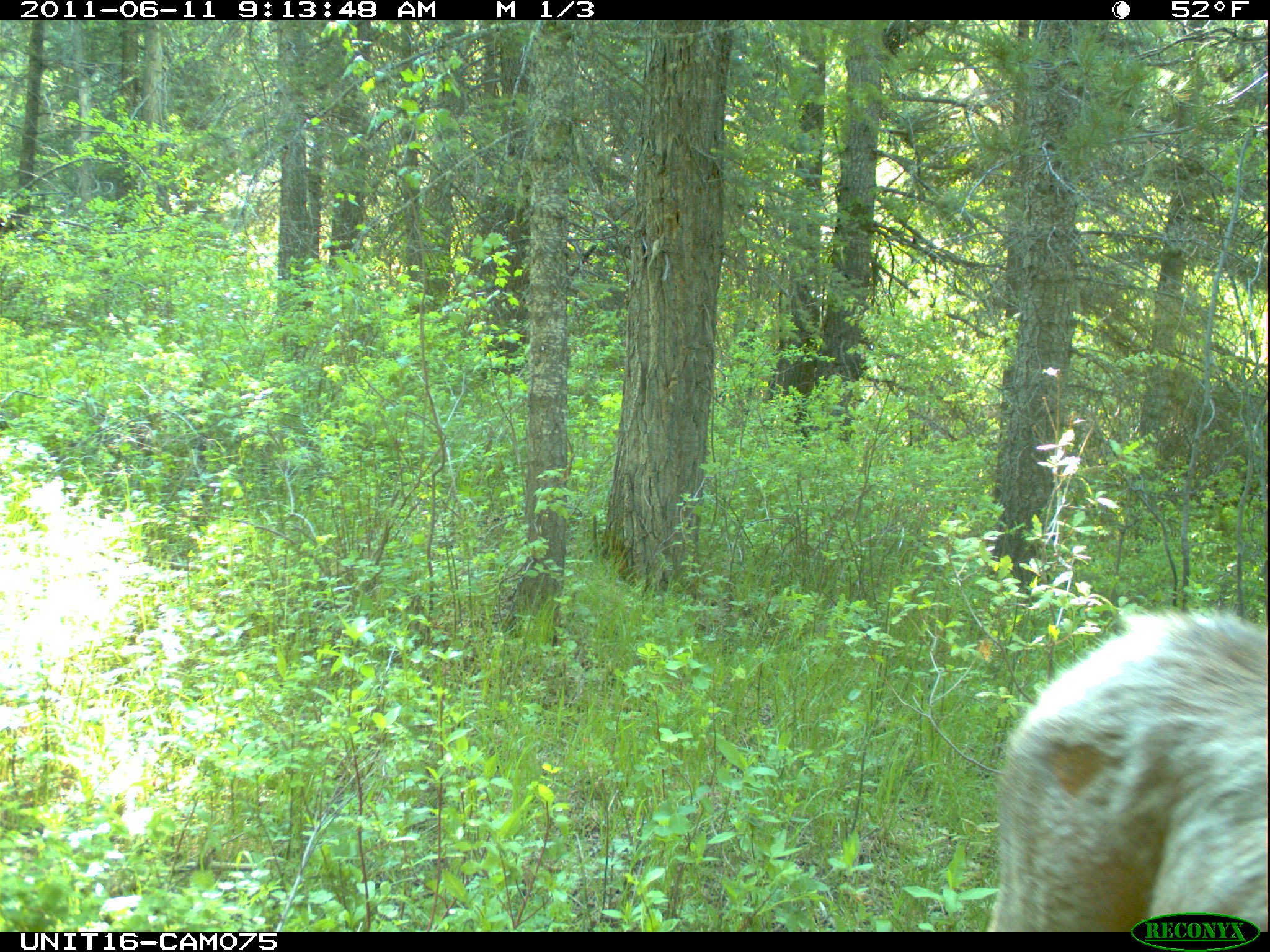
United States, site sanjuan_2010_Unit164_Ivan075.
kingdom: Animalia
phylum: Chordata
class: Mammalia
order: Artiodactyla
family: Cervidae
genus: Cervus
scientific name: Cervus elaphus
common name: red deer